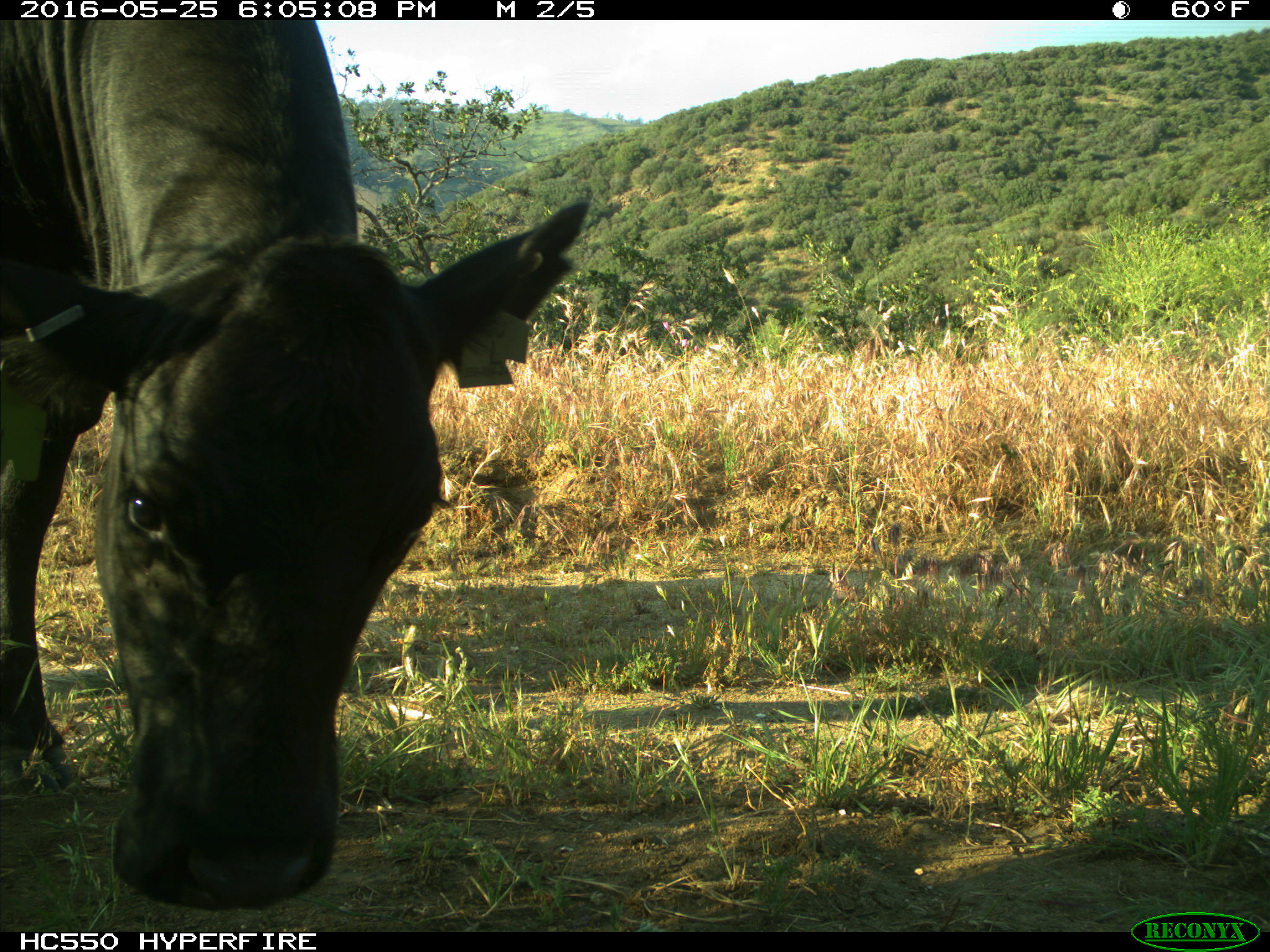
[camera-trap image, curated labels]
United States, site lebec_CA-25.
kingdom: Animalia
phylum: Chordata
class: Mammalia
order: Artiodactyla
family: Bovidae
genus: Bos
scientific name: Bos taurus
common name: domestic cow